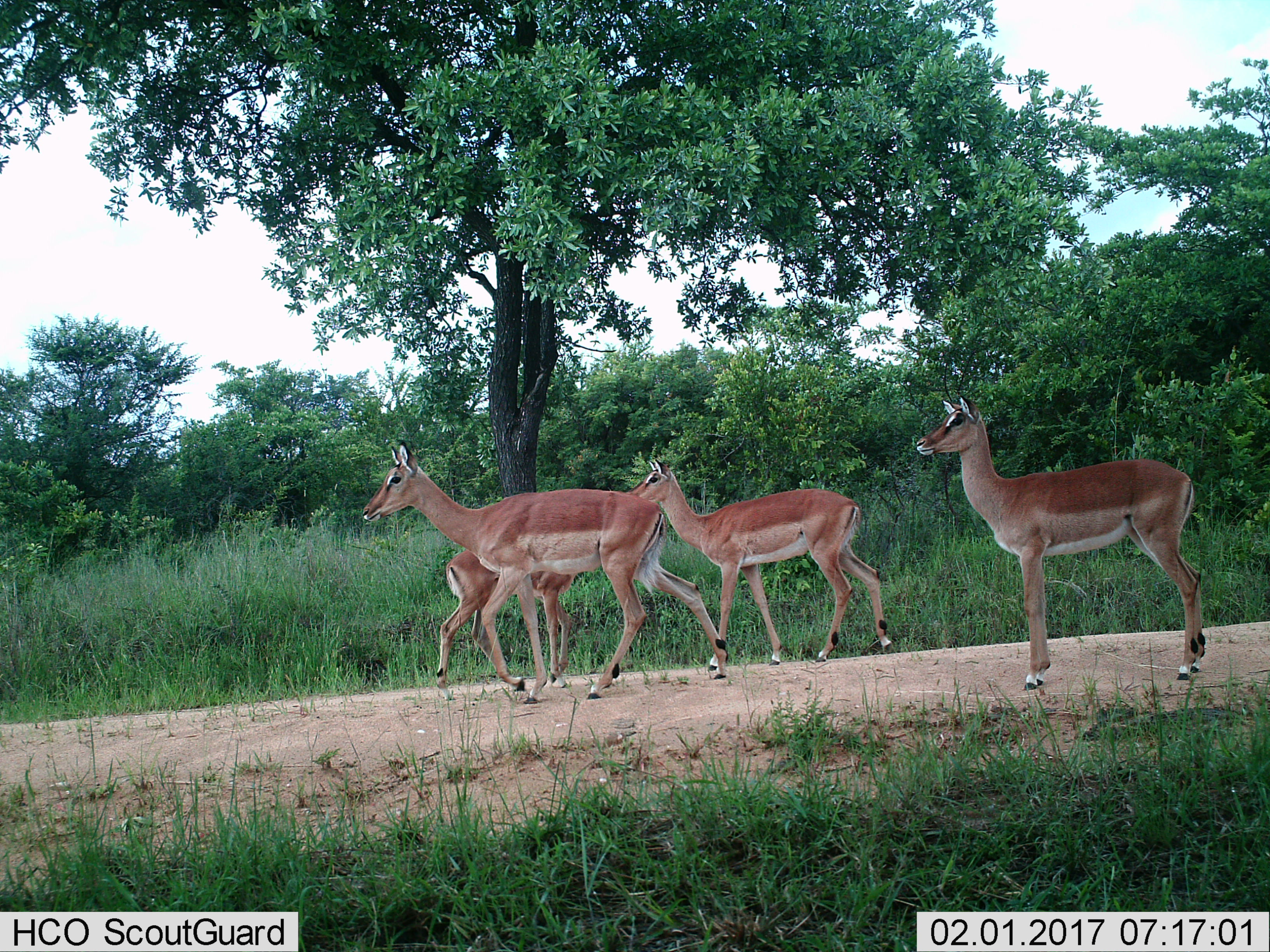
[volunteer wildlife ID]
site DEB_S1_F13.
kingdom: Animalia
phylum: Chordata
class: Mammalia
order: Artiodactyla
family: Bovidae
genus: Aepyceros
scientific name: Aepyceros melampus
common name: impala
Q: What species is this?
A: Impala (Aepyceros melampus).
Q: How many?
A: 4.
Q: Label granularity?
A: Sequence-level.